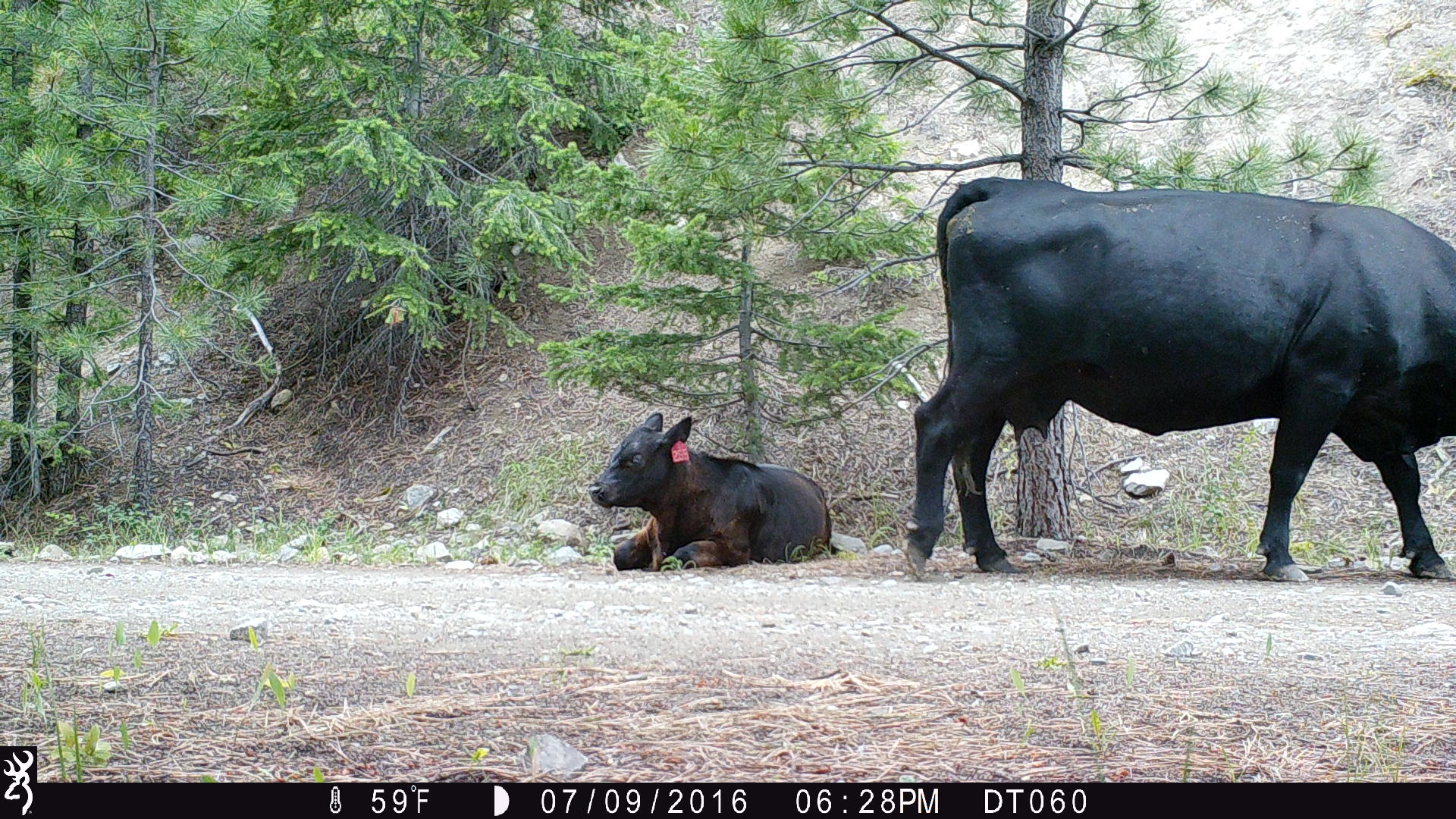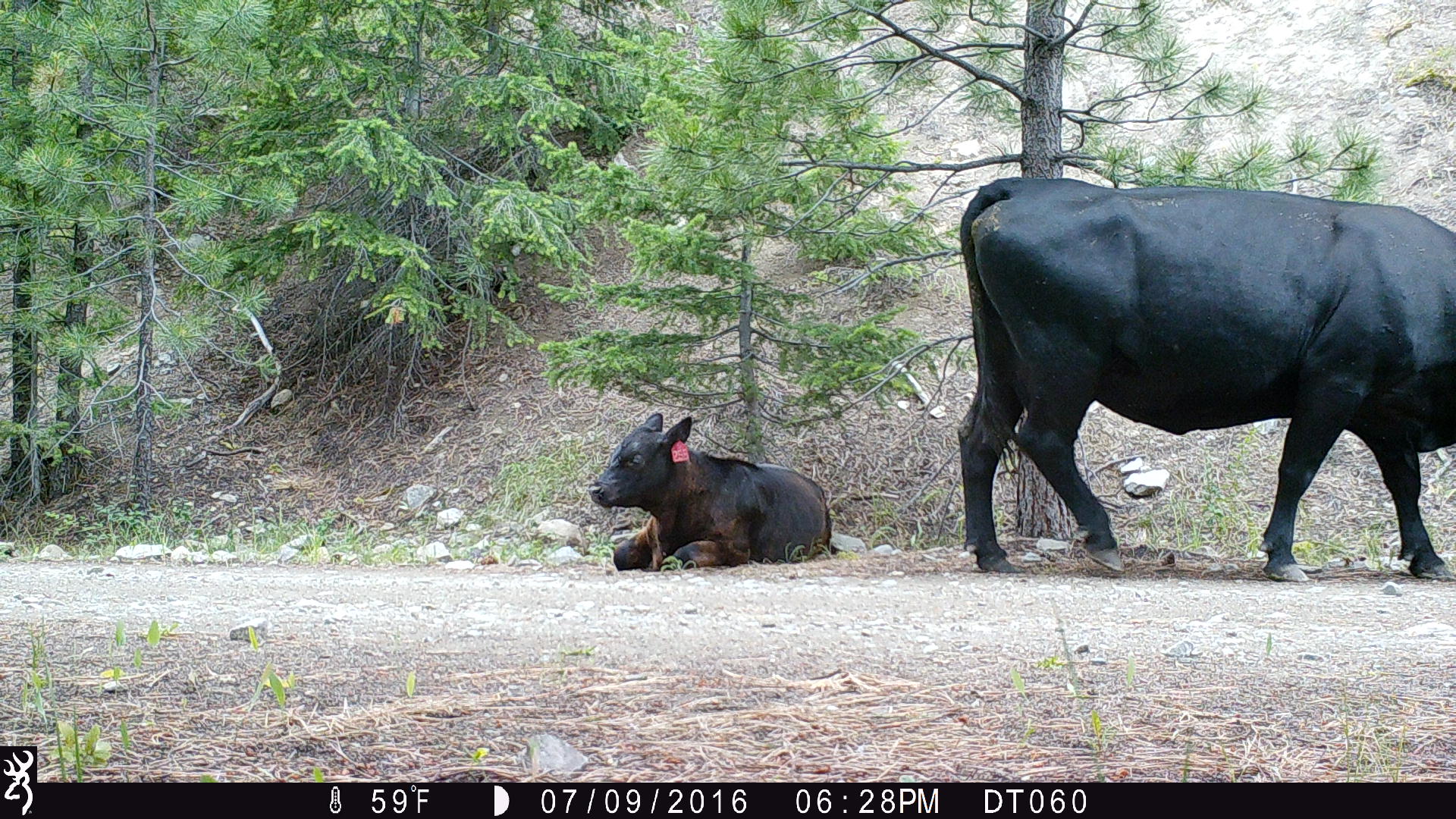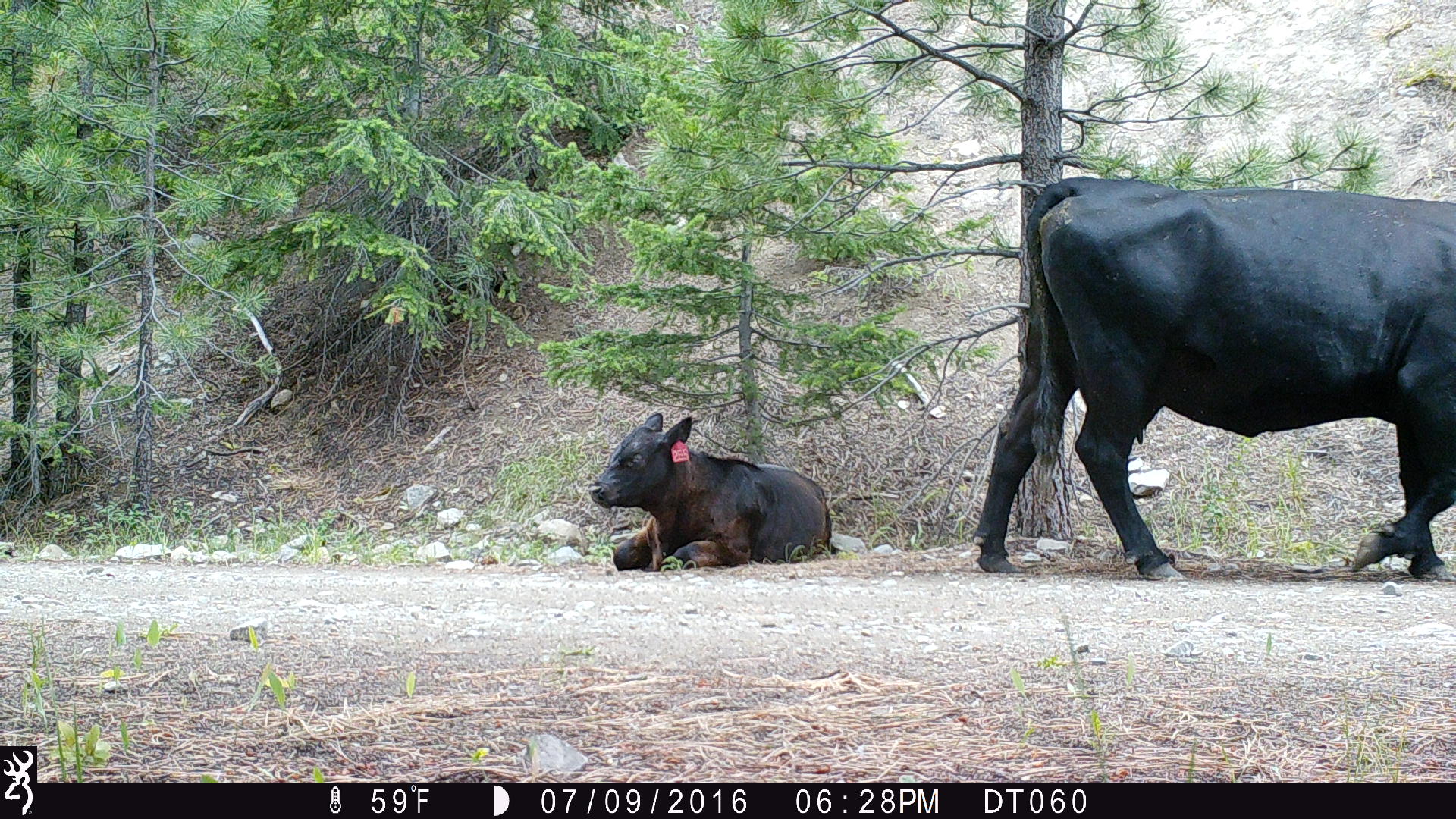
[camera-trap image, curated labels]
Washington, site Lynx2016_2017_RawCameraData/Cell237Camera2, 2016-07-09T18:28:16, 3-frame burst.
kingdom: Animalia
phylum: Chordata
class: Mammalia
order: Artiodactyla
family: Bovidae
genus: Bos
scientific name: Bos taurus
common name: domestic cattle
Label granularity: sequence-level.